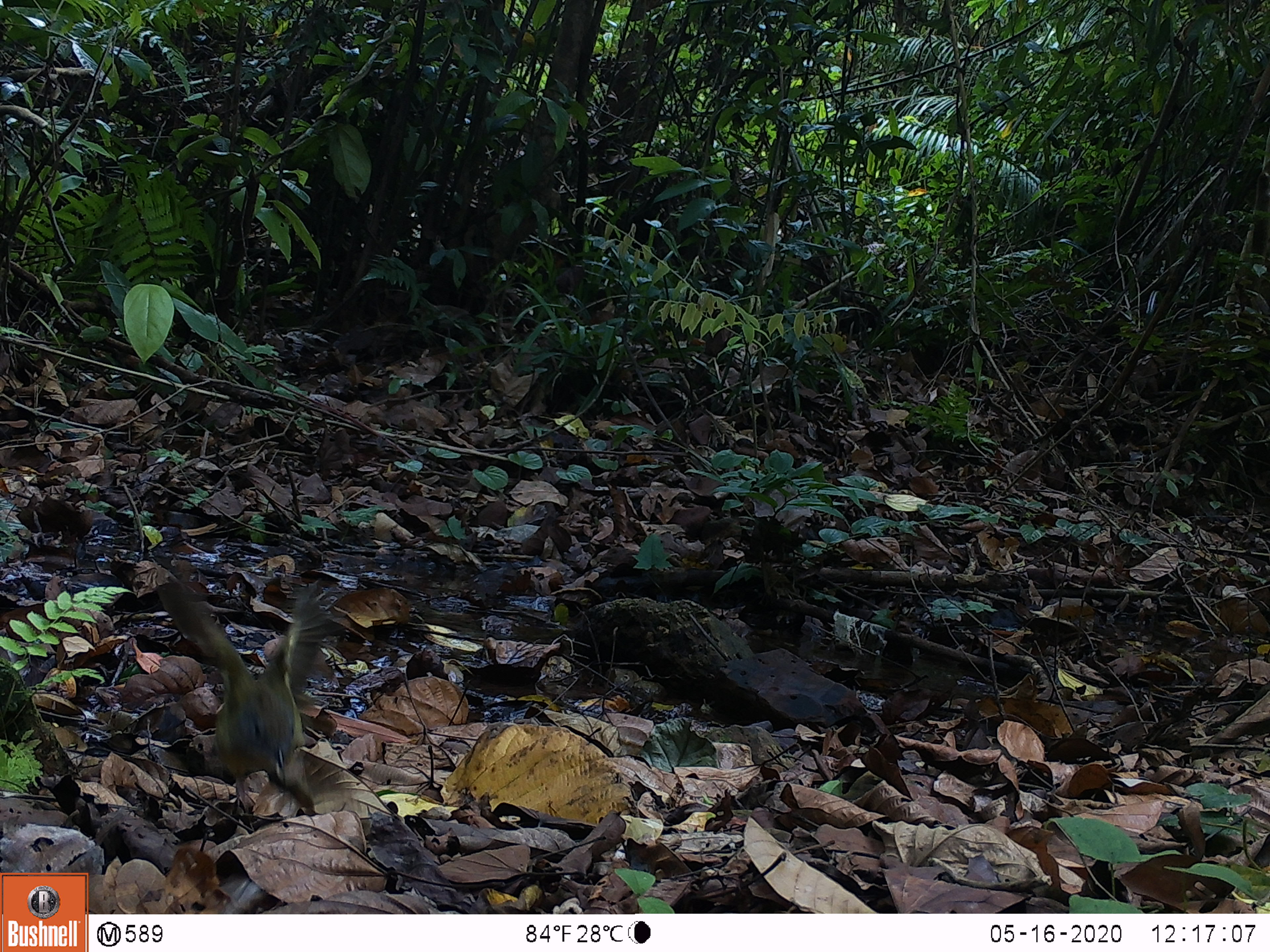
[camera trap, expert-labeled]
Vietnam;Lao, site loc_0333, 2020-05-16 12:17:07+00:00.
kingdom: Animalia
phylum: Chordata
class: Aves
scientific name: Aves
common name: bird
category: unidentified bird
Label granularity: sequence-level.